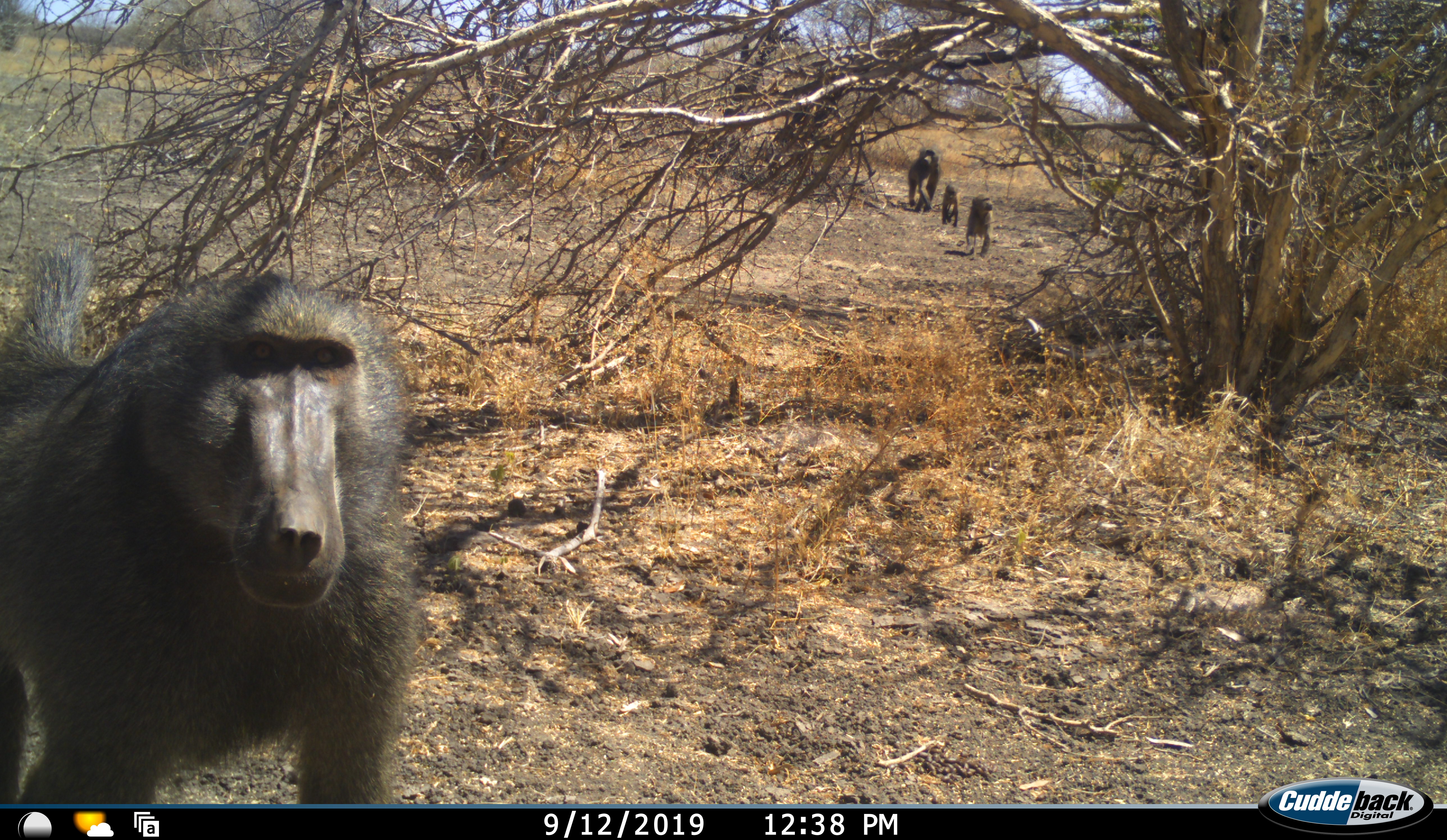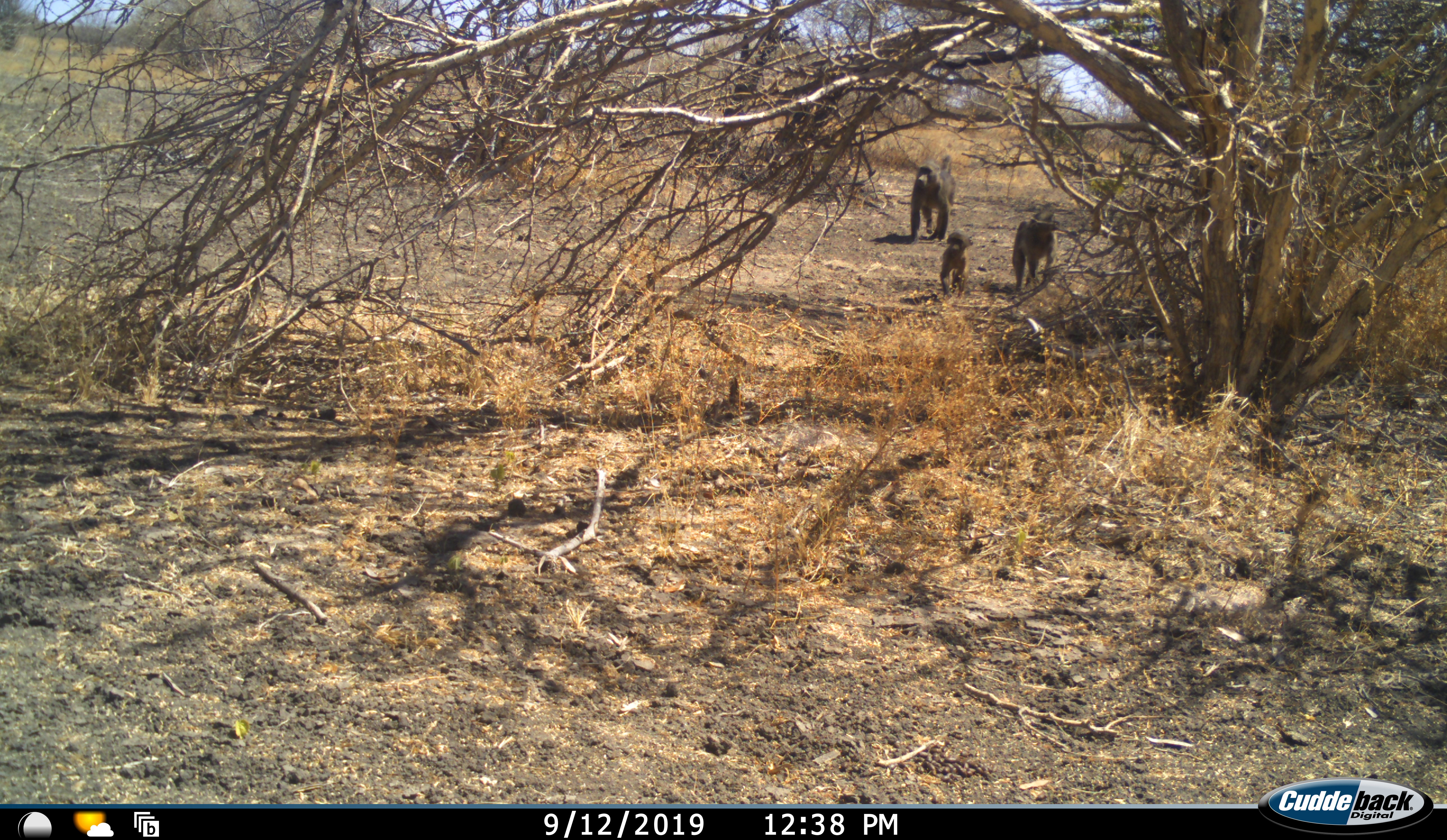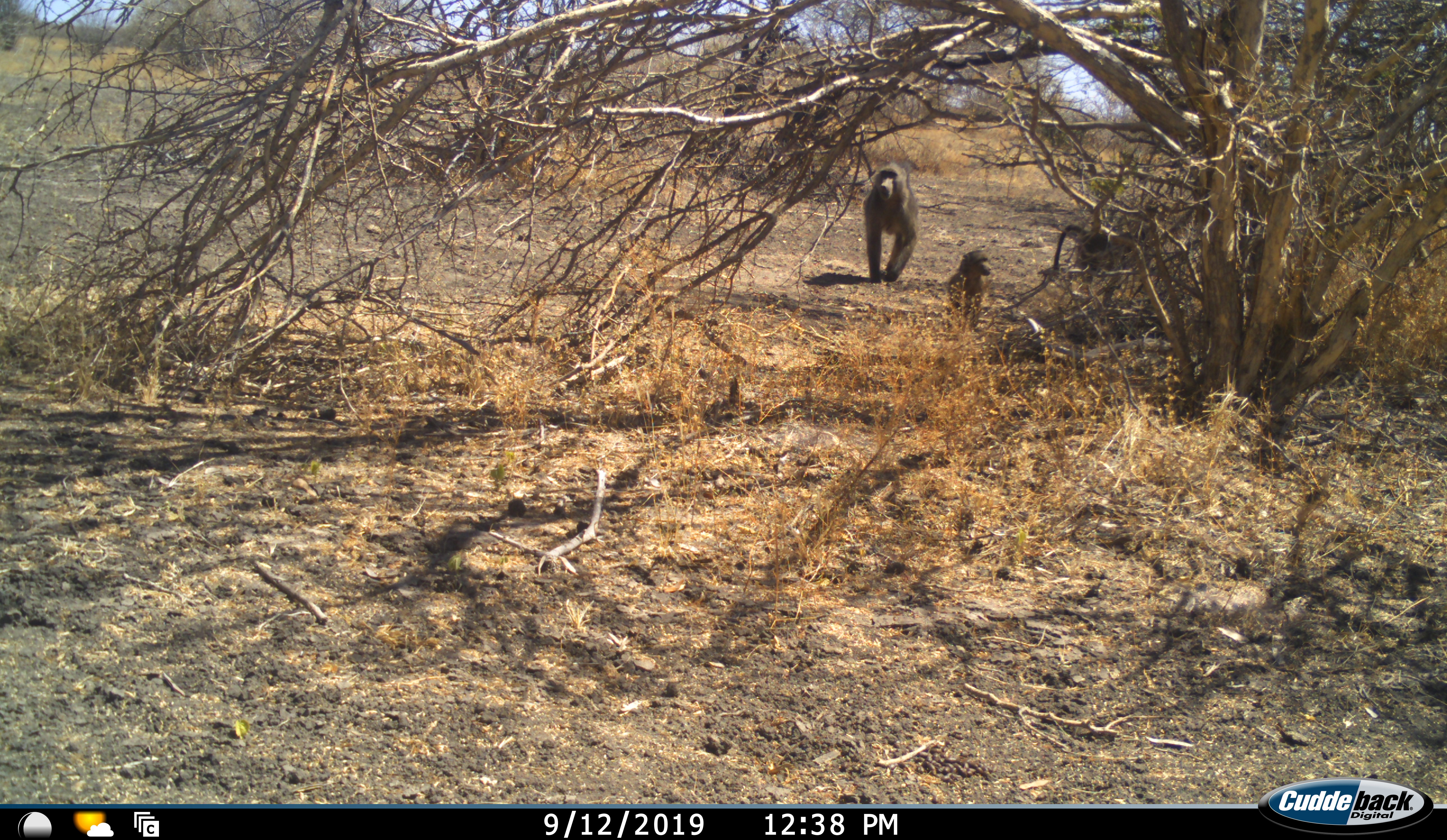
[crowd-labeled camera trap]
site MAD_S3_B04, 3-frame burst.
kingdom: Animalia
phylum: Chordata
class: Mammalia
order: Primates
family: Cercopithecidae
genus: Papio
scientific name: Papio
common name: baboon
Baboon (Papio), count 4. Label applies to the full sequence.